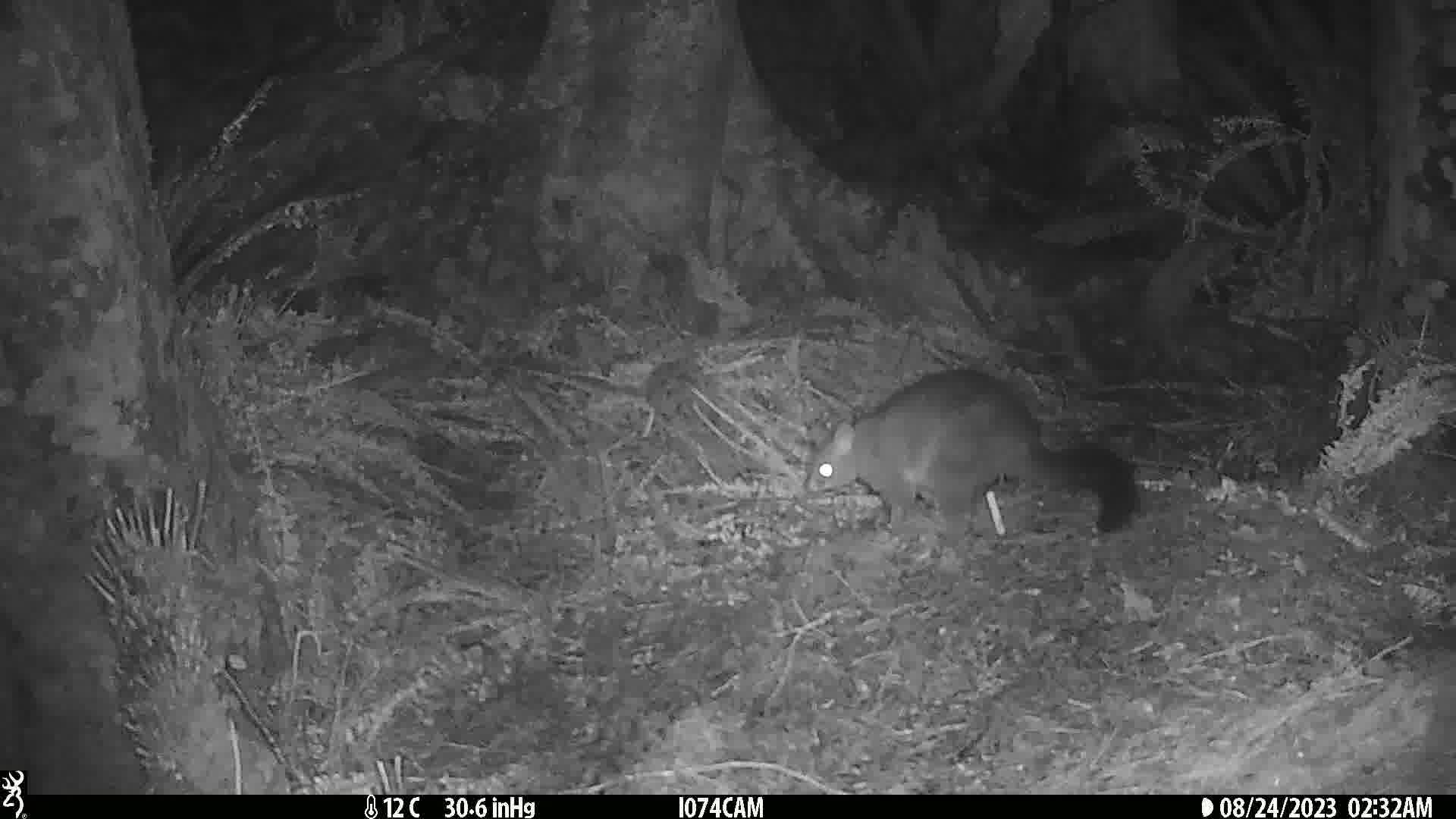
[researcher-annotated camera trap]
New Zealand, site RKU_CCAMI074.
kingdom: Animalia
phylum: Chordata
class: Mammalia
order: Diprotodontia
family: Phalangeridae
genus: Trichosurus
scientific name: Trichosurus vulpecula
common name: common brushtail possum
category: possum